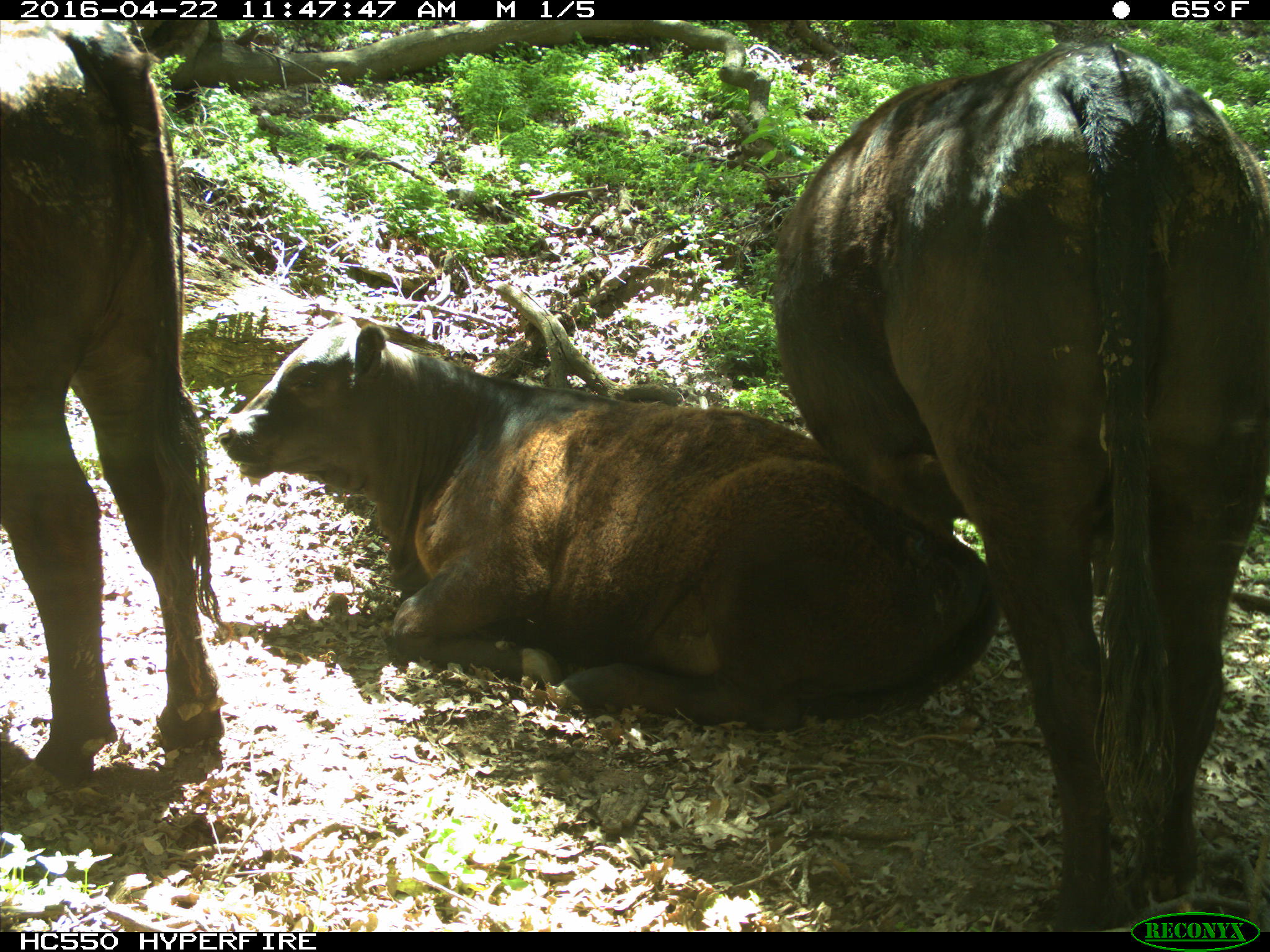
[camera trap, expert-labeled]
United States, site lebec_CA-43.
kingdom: Animalia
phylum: Chordata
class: Mammalia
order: Artiodactyla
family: Bovidae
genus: Bos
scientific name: Bos taurus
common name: domestic cow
Bos taurus (domestic cow).